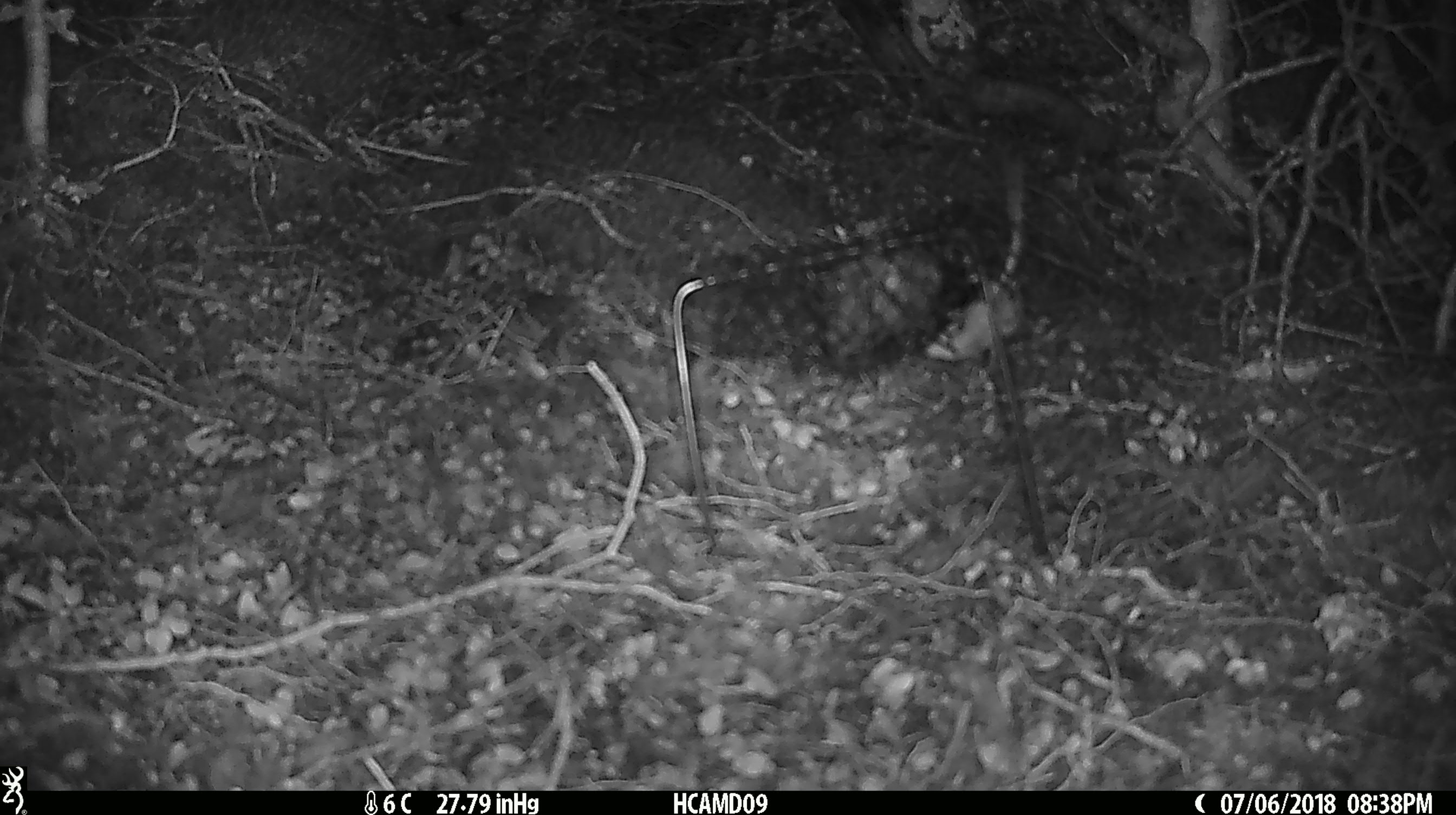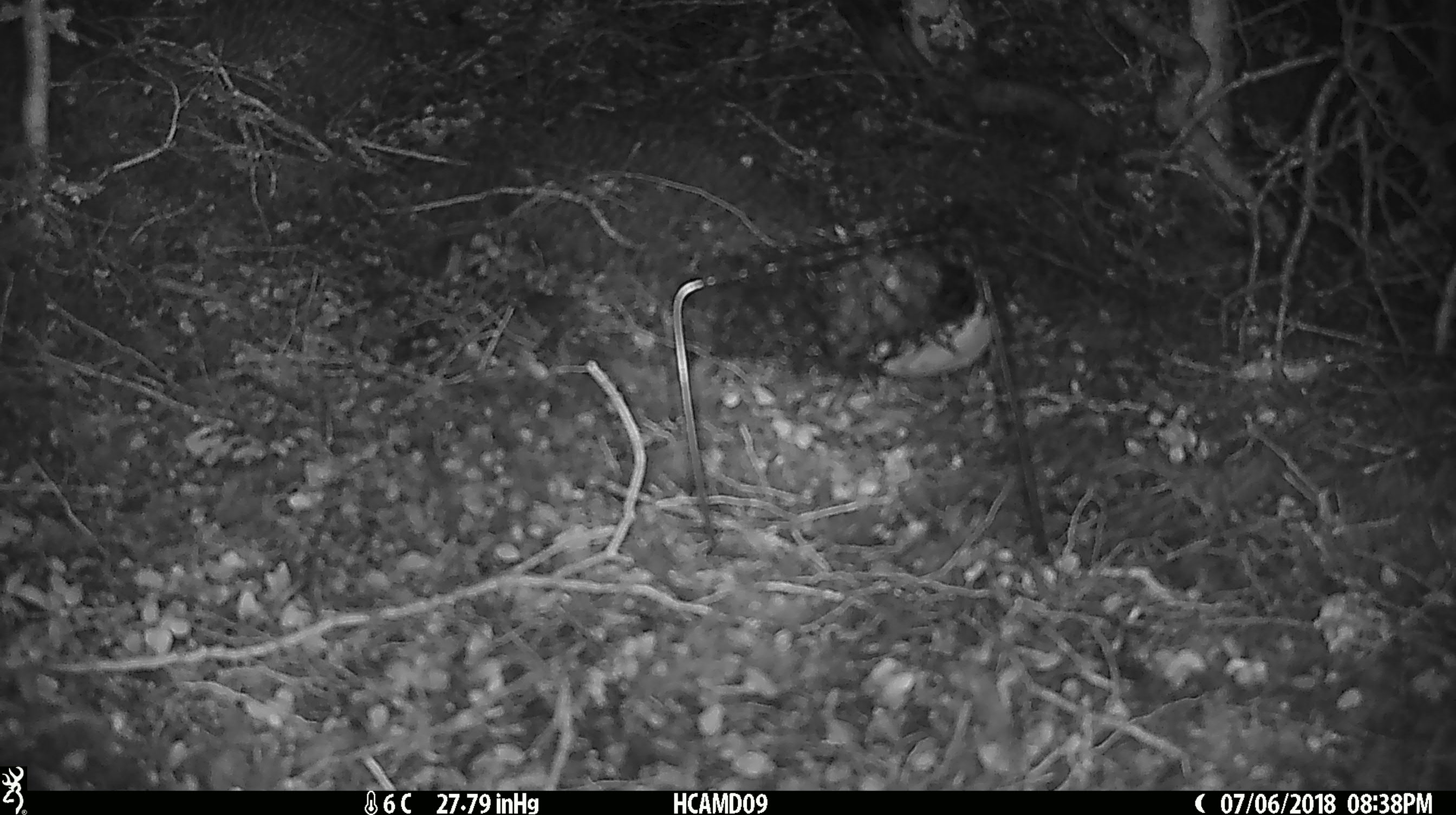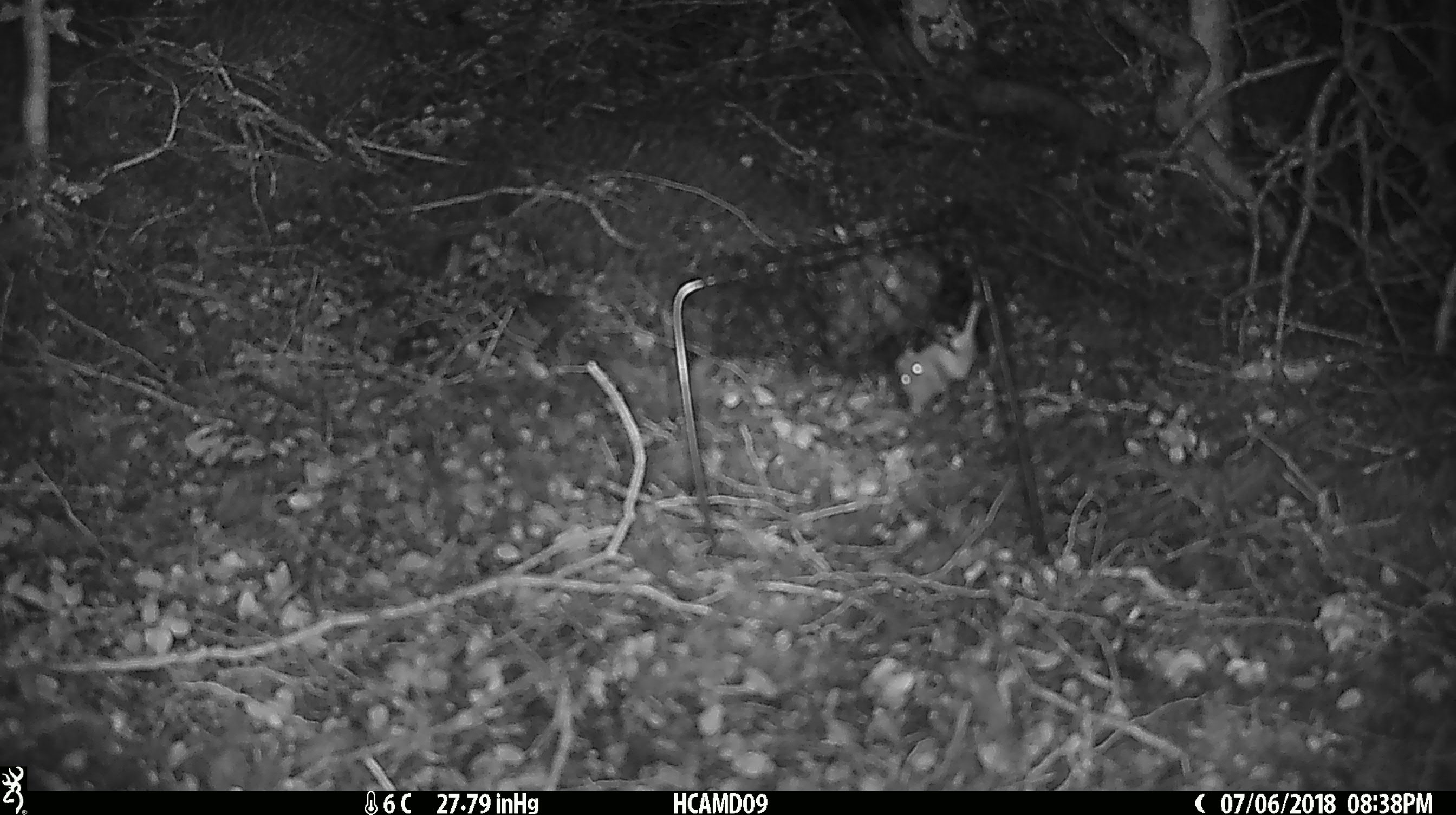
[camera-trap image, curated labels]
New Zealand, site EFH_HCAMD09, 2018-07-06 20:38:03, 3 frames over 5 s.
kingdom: Animalia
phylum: Chordata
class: Mammalia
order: Rodentia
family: Muridae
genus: Mus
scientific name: Mus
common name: mouse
Mouse (Mus).